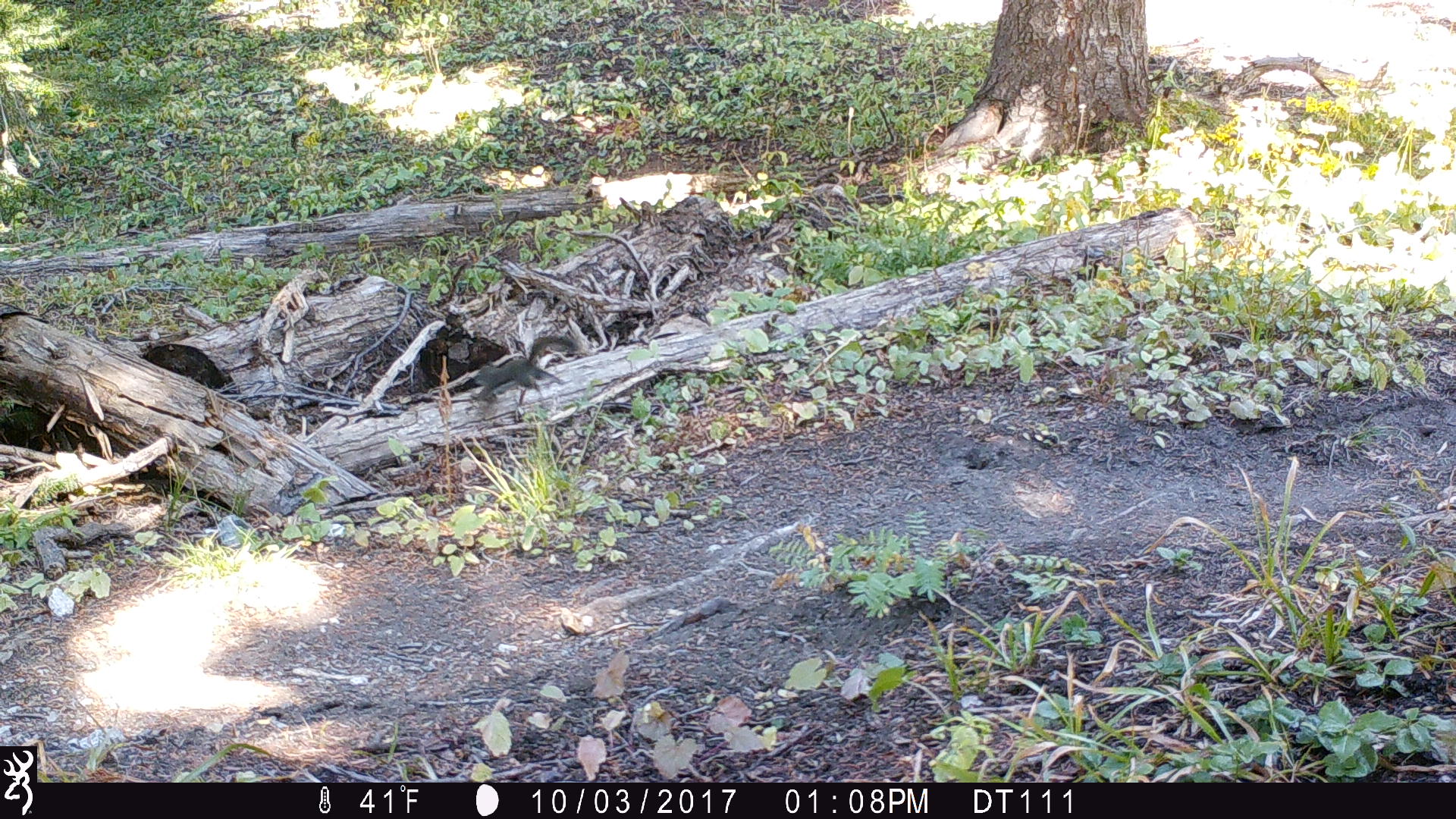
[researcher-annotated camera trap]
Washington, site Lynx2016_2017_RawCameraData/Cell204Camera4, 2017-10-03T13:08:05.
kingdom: Animalia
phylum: Chordata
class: Mammalia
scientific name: Mammalia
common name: small mammal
Small mammal (Mammalia). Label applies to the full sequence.